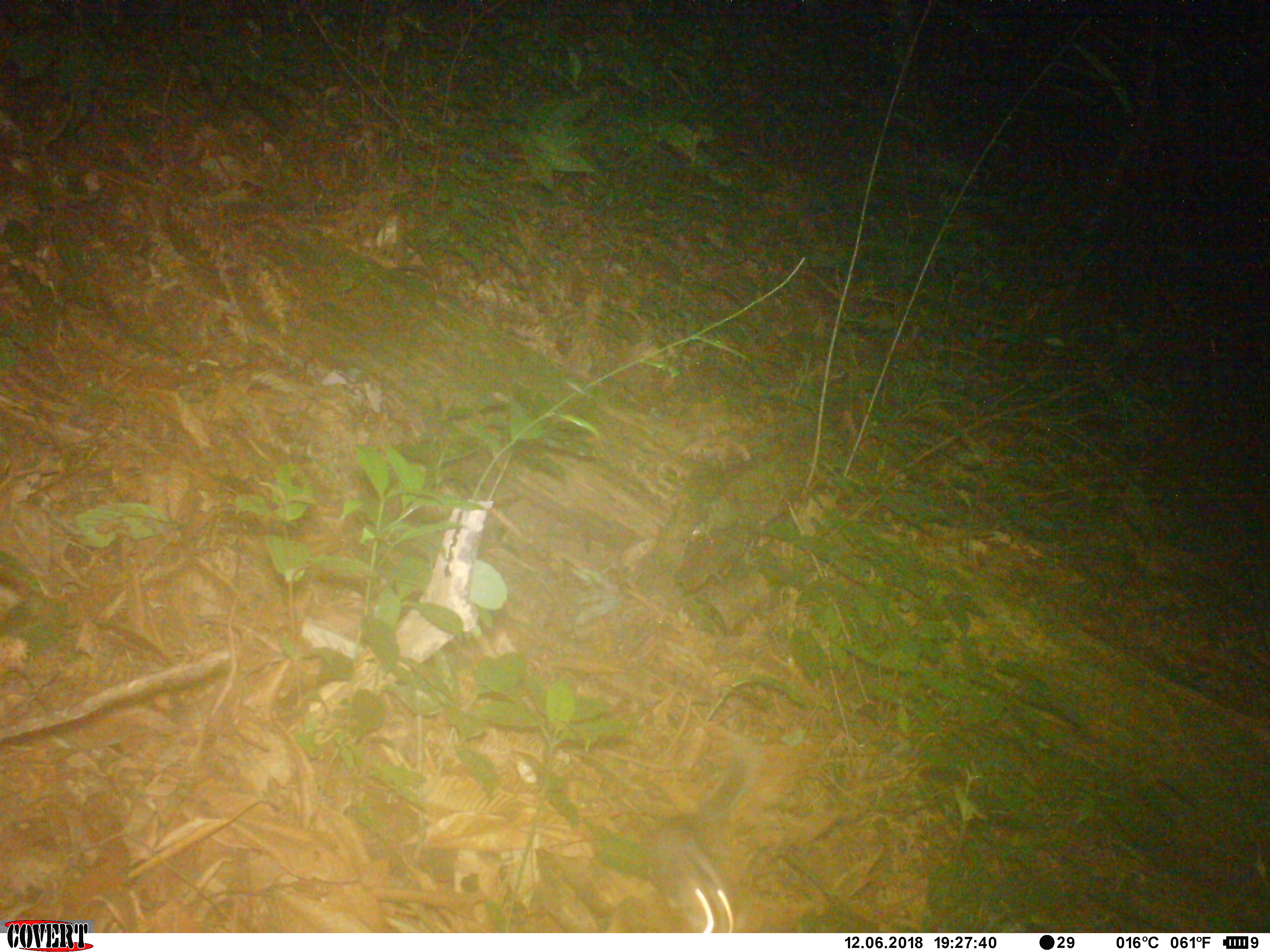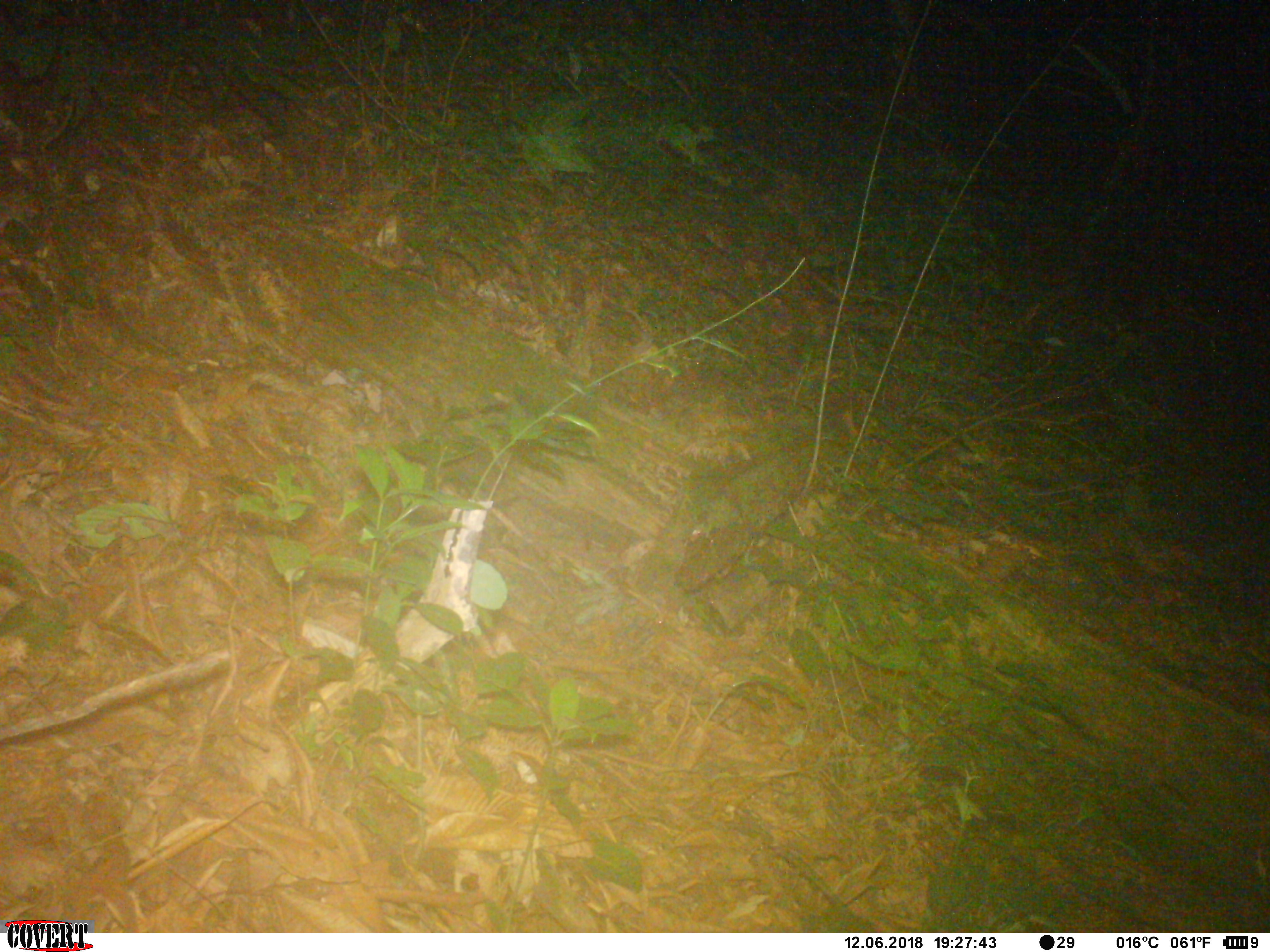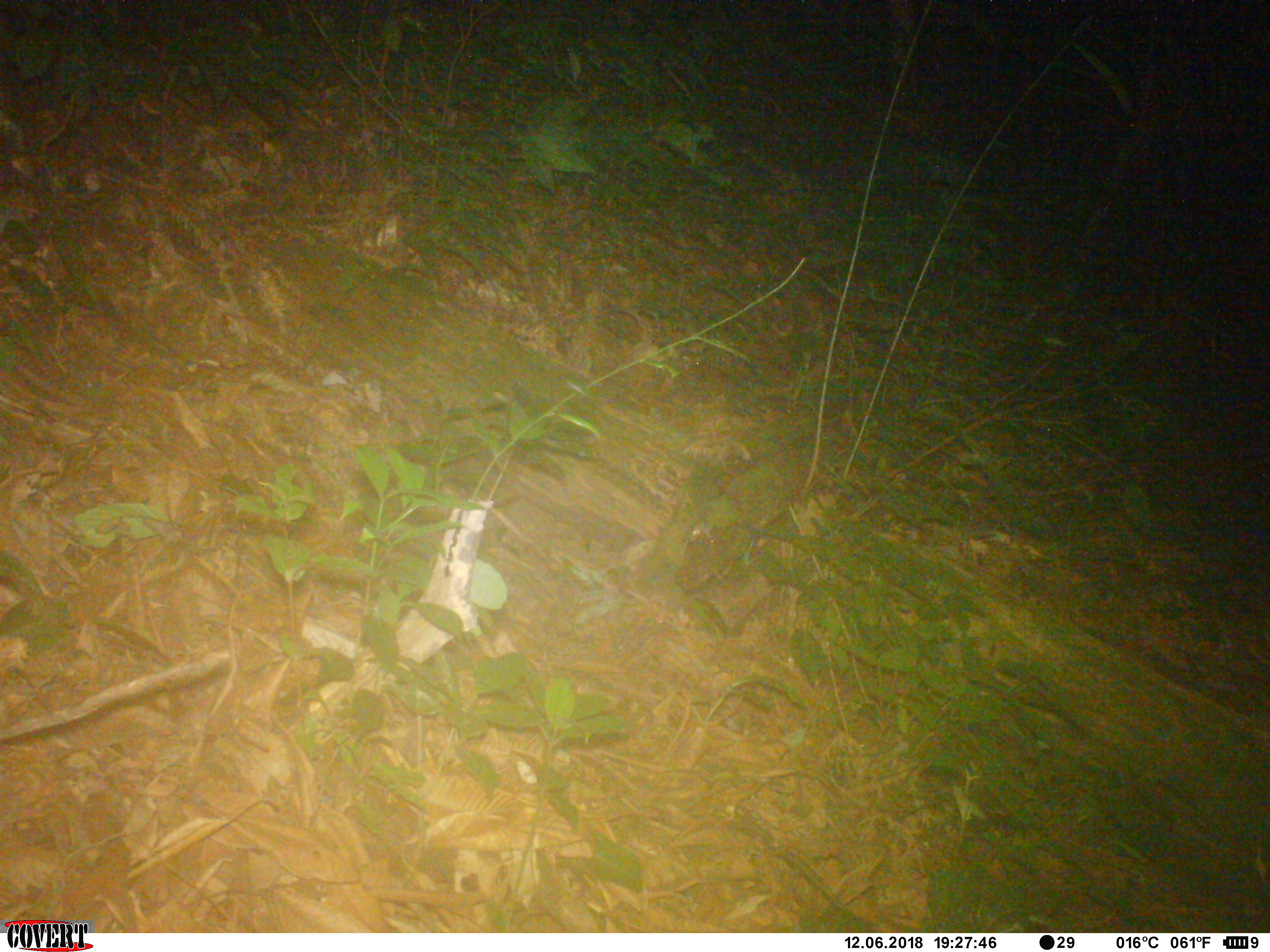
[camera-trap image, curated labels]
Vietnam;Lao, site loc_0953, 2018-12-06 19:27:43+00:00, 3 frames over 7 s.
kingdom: Animalia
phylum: Chordata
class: Mammalia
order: Carnivora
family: Mustelidae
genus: Melogale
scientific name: Melogale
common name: ferret badger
Ferret badger (Melogale). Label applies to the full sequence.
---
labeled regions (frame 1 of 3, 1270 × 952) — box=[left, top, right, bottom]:
ferret badger: box=[640, 731, 761, 933]